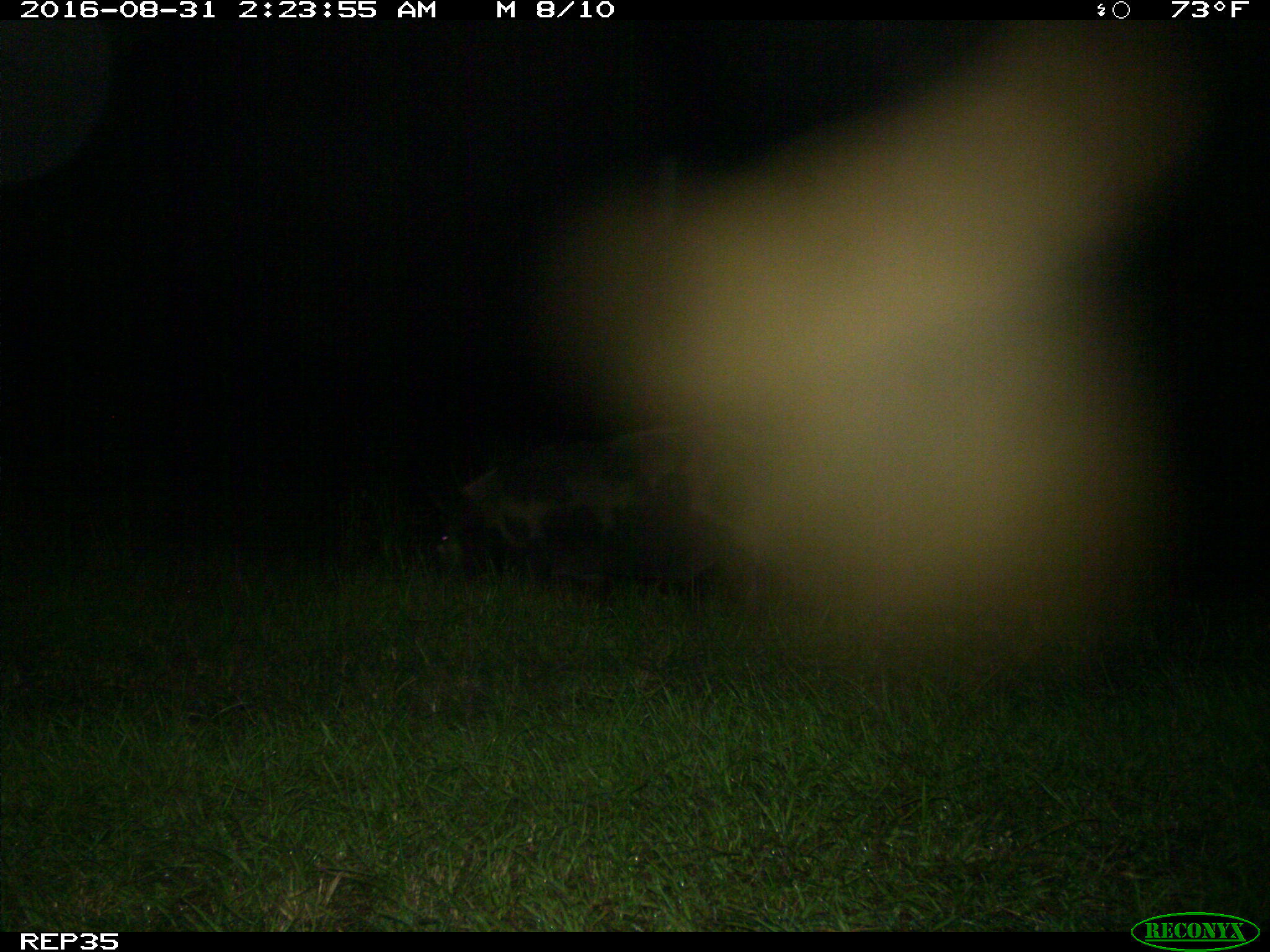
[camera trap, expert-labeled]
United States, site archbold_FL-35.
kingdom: Animalia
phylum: Chordata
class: Mammalia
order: Artiodactyla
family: Suidae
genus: Sus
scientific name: Sus scrofa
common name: wild boar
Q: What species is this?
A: Sus scrofa (wild boar).